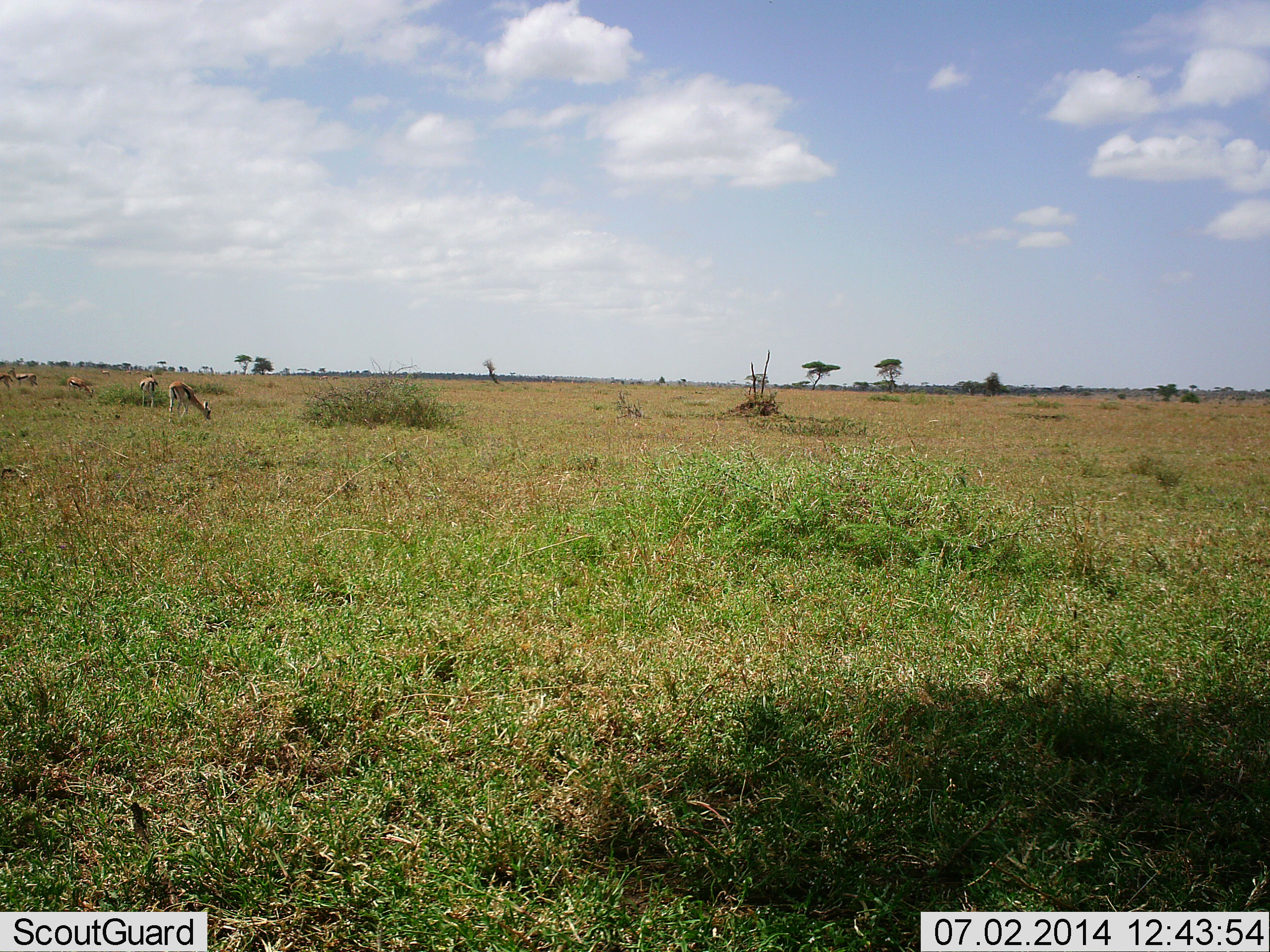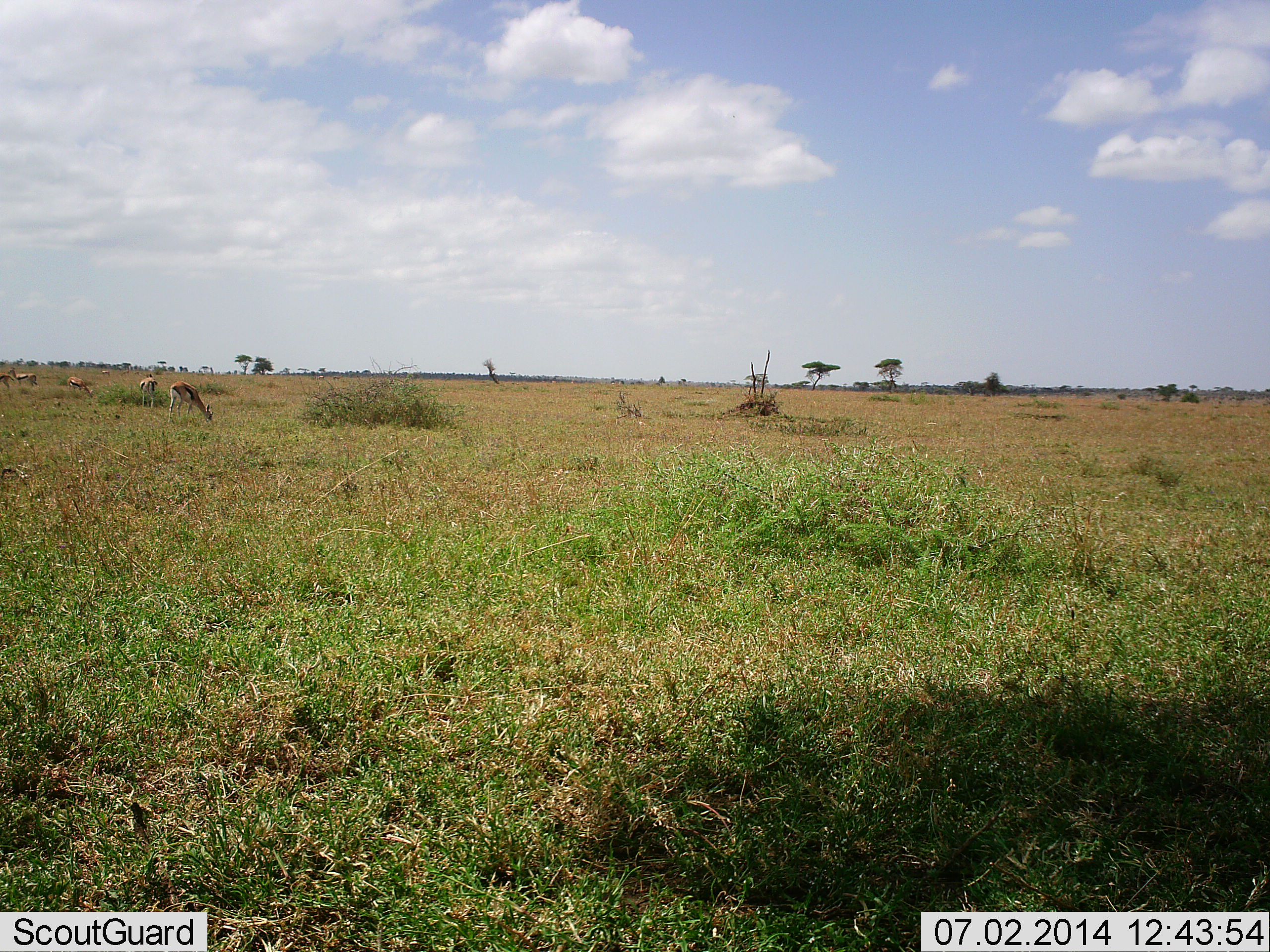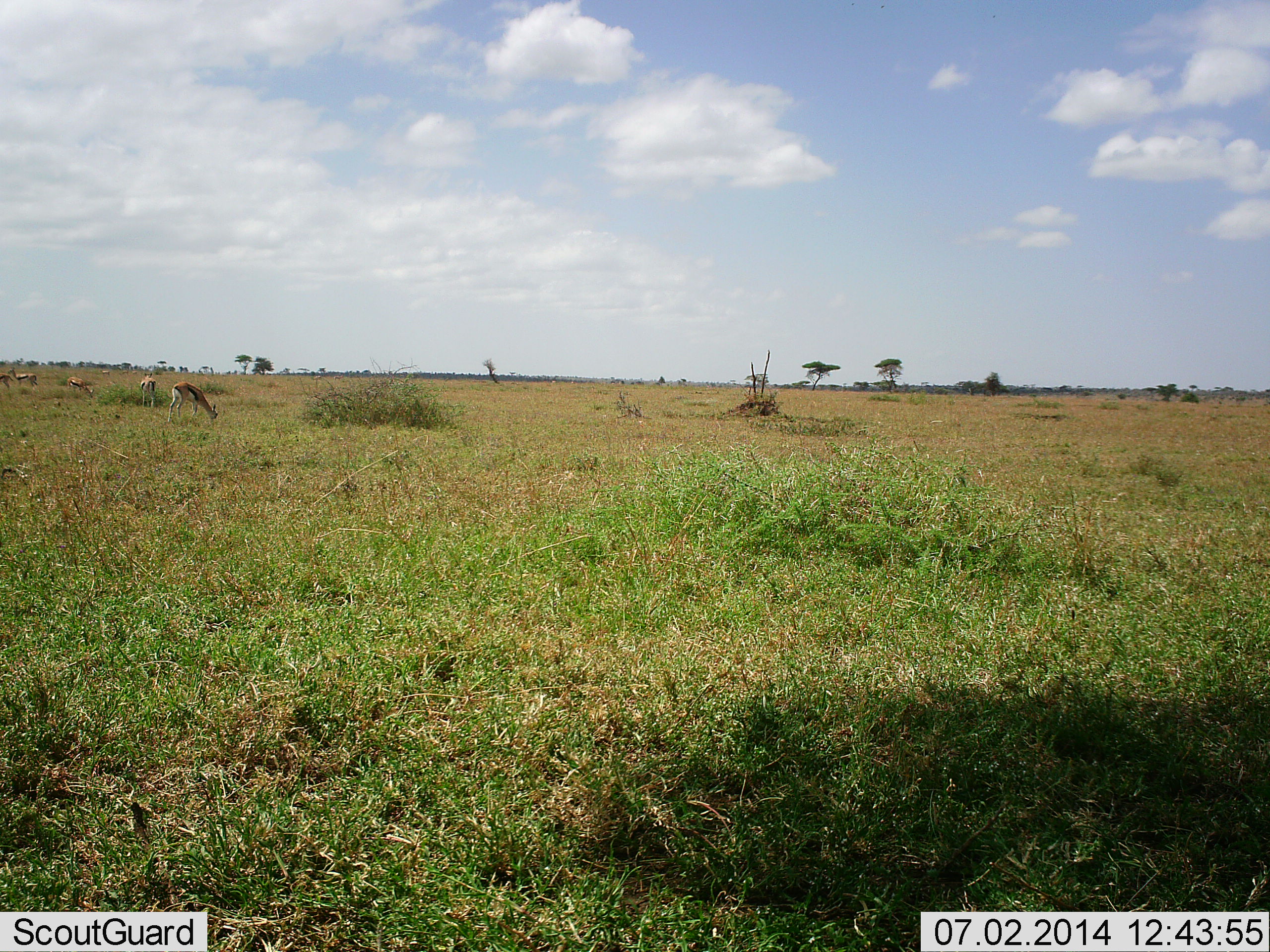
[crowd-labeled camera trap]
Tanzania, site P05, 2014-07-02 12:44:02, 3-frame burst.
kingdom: Animalia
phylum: Chordata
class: Mammalia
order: Artiodactyla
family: Bovidae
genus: Eudorcas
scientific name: Eudorcas thomsonii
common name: thomson's gazelle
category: gazellethomsons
Gazellethomsons (thomson's gazelle) (Eudorcas thomsonii), count 5. Behavior (volunteer vote fractions): standing 60%, resting 0%, moving 0%, interacting 0%. Young present (vote fraction): 0%. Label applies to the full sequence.